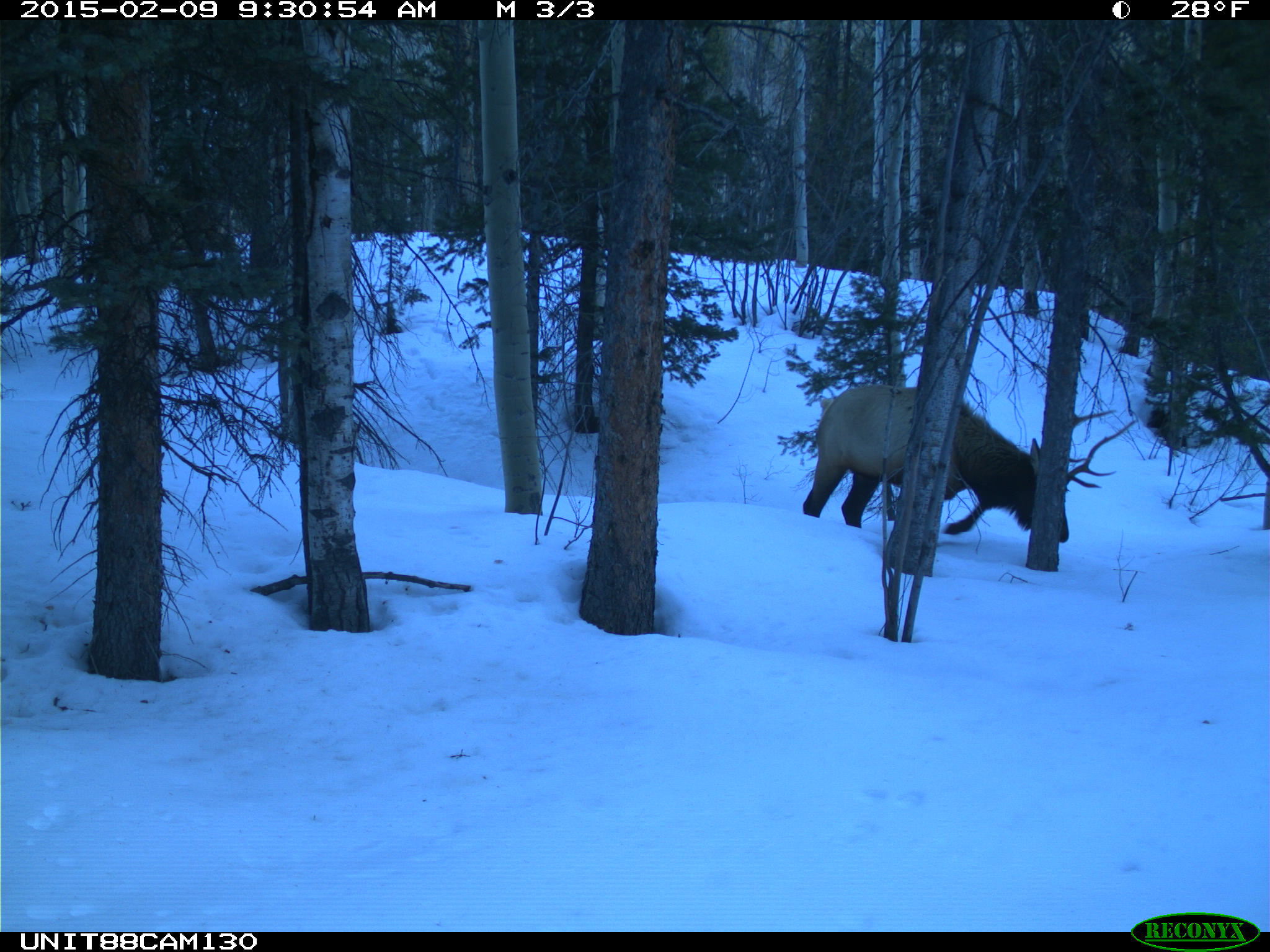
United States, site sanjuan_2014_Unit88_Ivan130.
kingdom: Animalia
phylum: Chordata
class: Mammalia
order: Artiodactyla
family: Cervidae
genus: Cervus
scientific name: Cervus elaphus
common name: red deer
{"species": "Cervus elaphus (red deer)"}